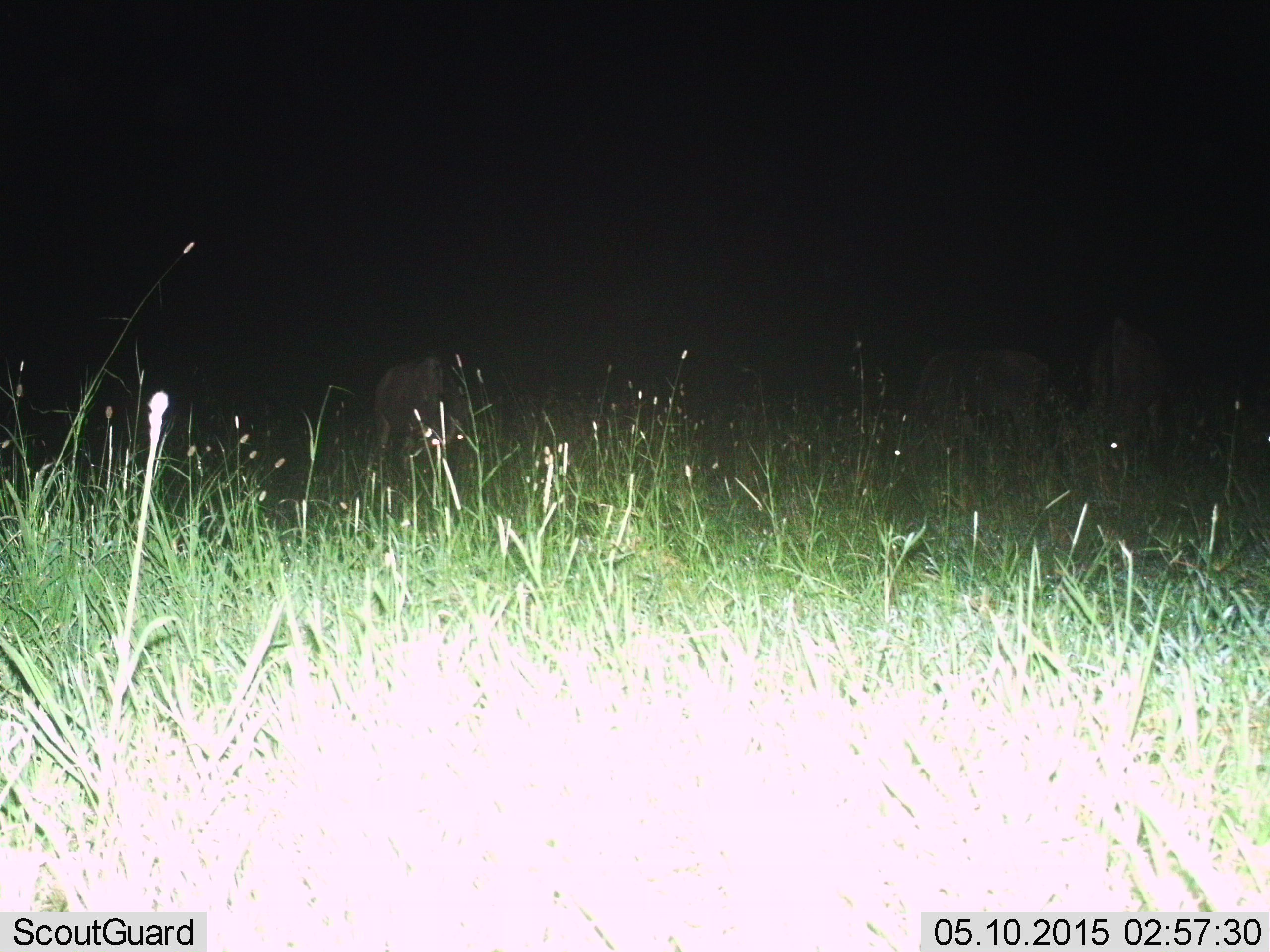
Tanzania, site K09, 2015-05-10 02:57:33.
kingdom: Animalia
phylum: Chordata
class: Mammalia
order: Artiodactyla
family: Bovidae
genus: Connochaetes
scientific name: Connochaetes taurinus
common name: blue wildebeest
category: wildebeest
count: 3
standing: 38%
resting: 0%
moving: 0%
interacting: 0%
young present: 0%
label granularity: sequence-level